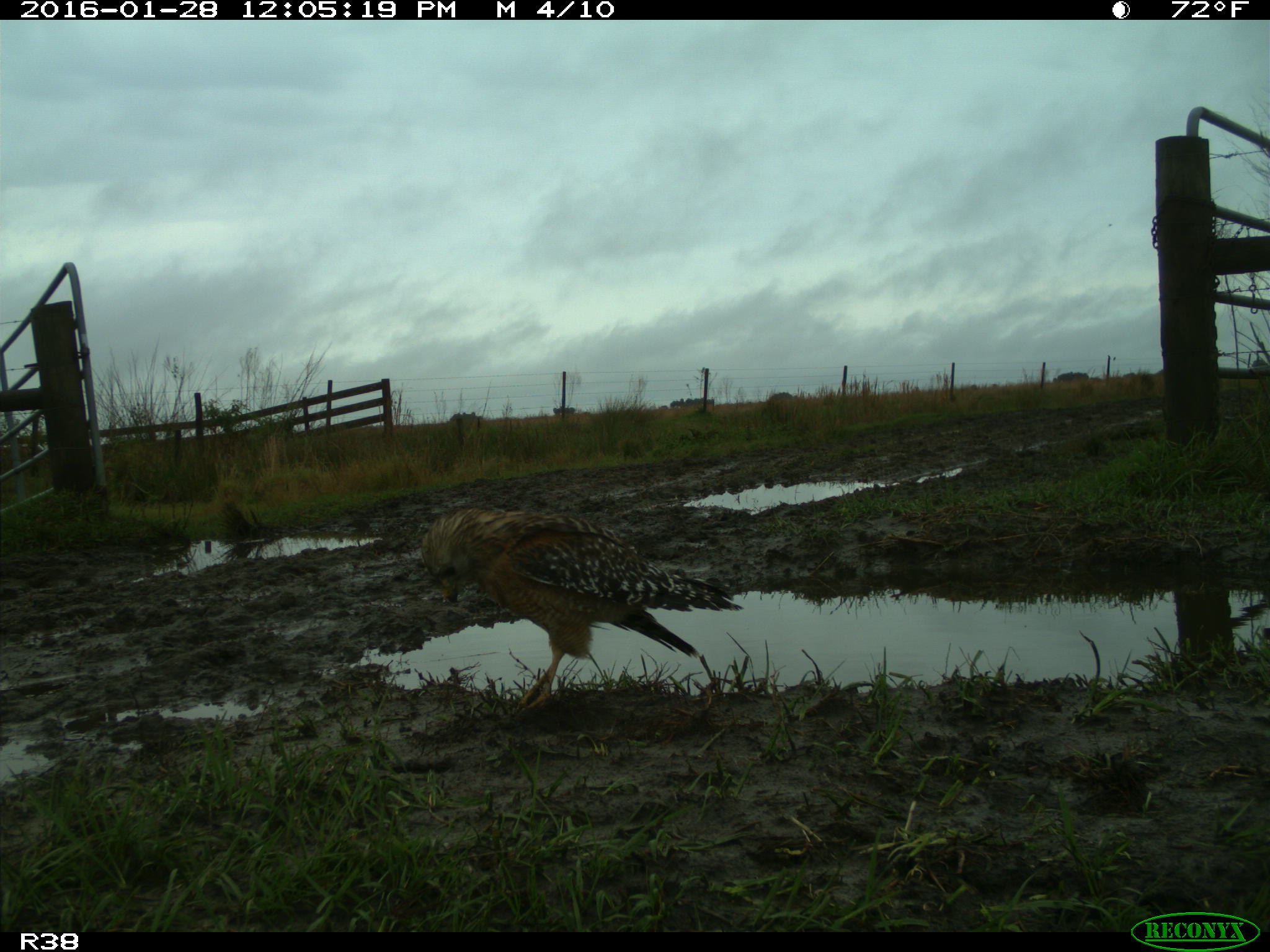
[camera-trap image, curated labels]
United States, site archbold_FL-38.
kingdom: Animalia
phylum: Chordata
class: Aves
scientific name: Aves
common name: birds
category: unidentified bird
Unidentified bird (birds) (Aves).